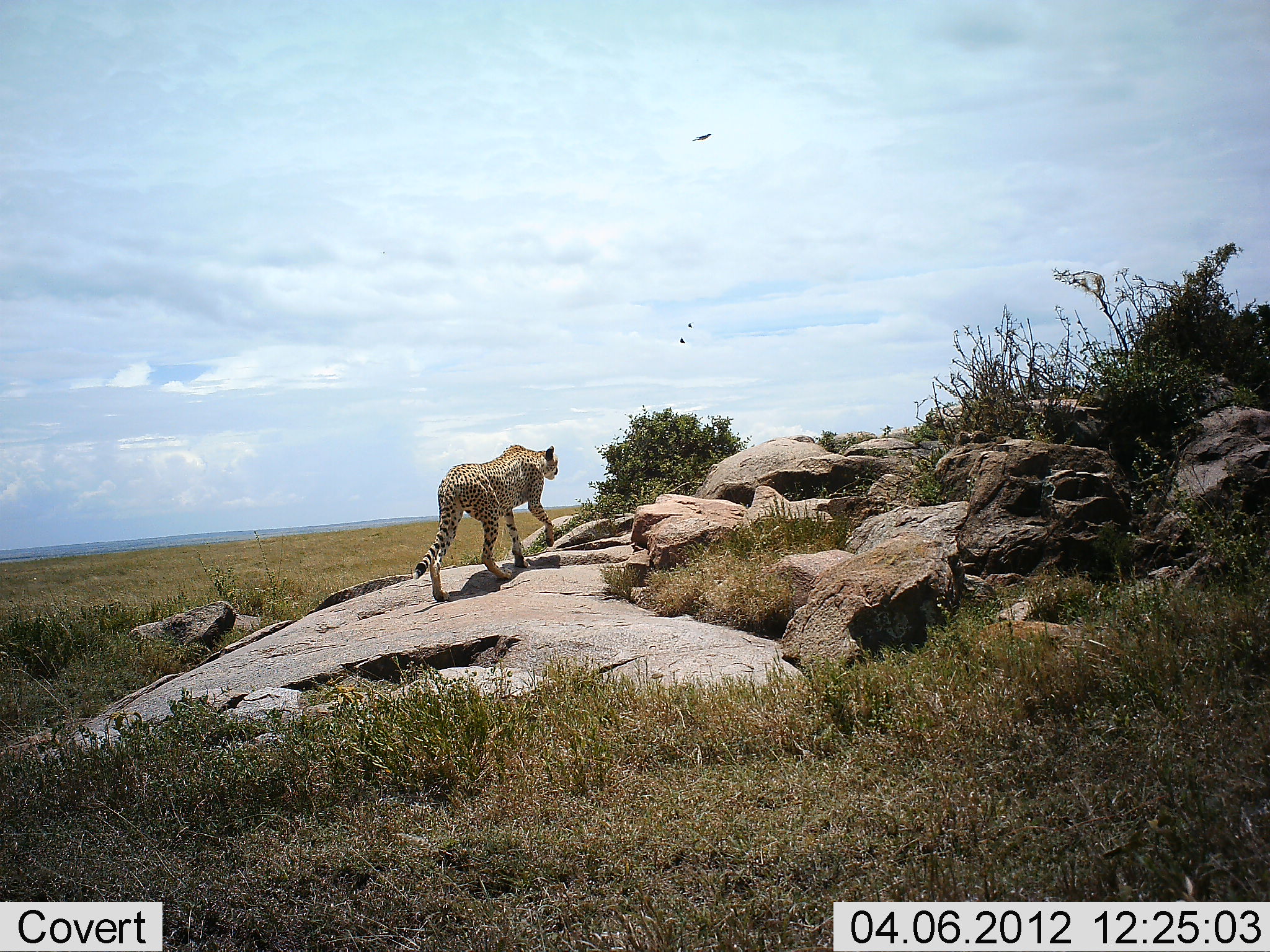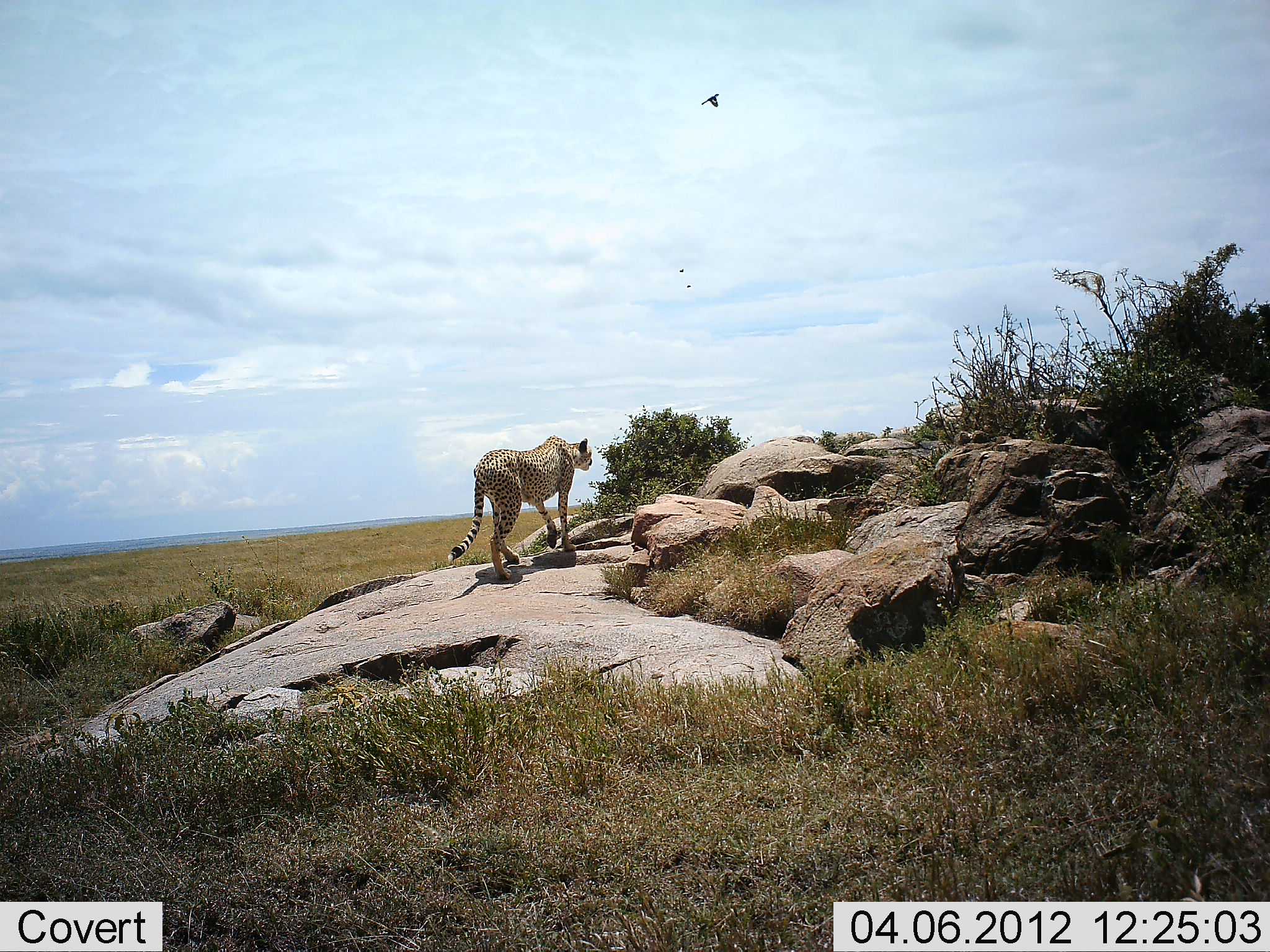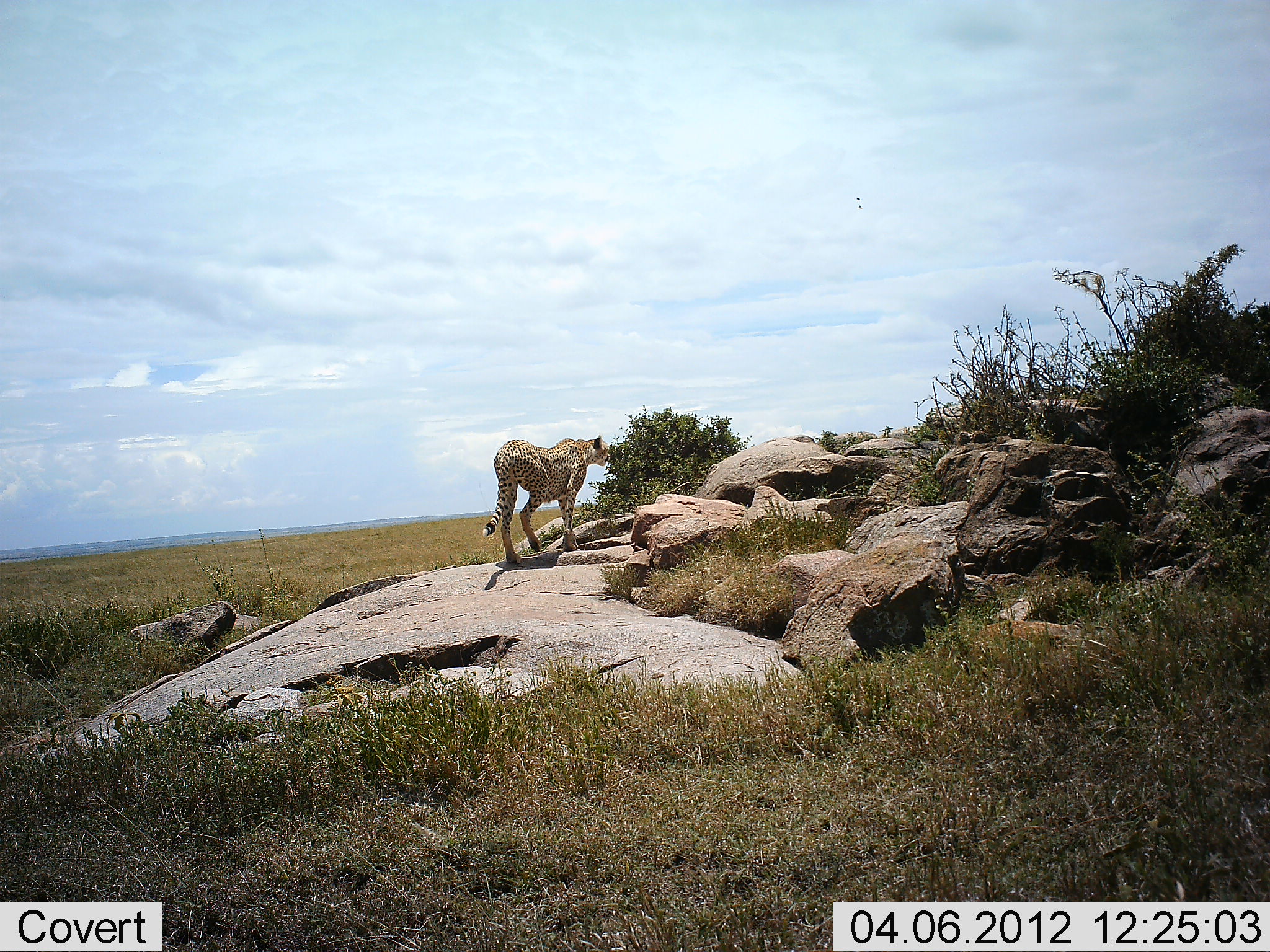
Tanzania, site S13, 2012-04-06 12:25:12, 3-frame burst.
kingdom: Animalia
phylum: Chordata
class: Mammalia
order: Carnivora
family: Felidae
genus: Acinonyx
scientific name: Acinonyx jubatus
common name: cheetah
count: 1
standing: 0%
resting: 0%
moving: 100%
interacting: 0%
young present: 0%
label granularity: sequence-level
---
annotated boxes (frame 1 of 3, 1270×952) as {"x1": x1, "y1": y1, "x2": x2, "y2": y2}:
animal: {"x1": 412, "y1": 445, "x2": 559, "y2": 603}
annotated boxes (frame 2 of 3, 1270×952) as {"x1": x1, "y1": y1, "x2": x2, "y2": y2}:
animal: {"x1": 447, "y1": 434, "x2": 592, "y2": 580}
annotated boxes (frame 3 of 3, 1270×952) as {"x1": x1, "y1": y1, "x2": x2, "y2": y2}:
animal: {"x1": 482, "y1": 434, "x2": 611, "y2": 564}